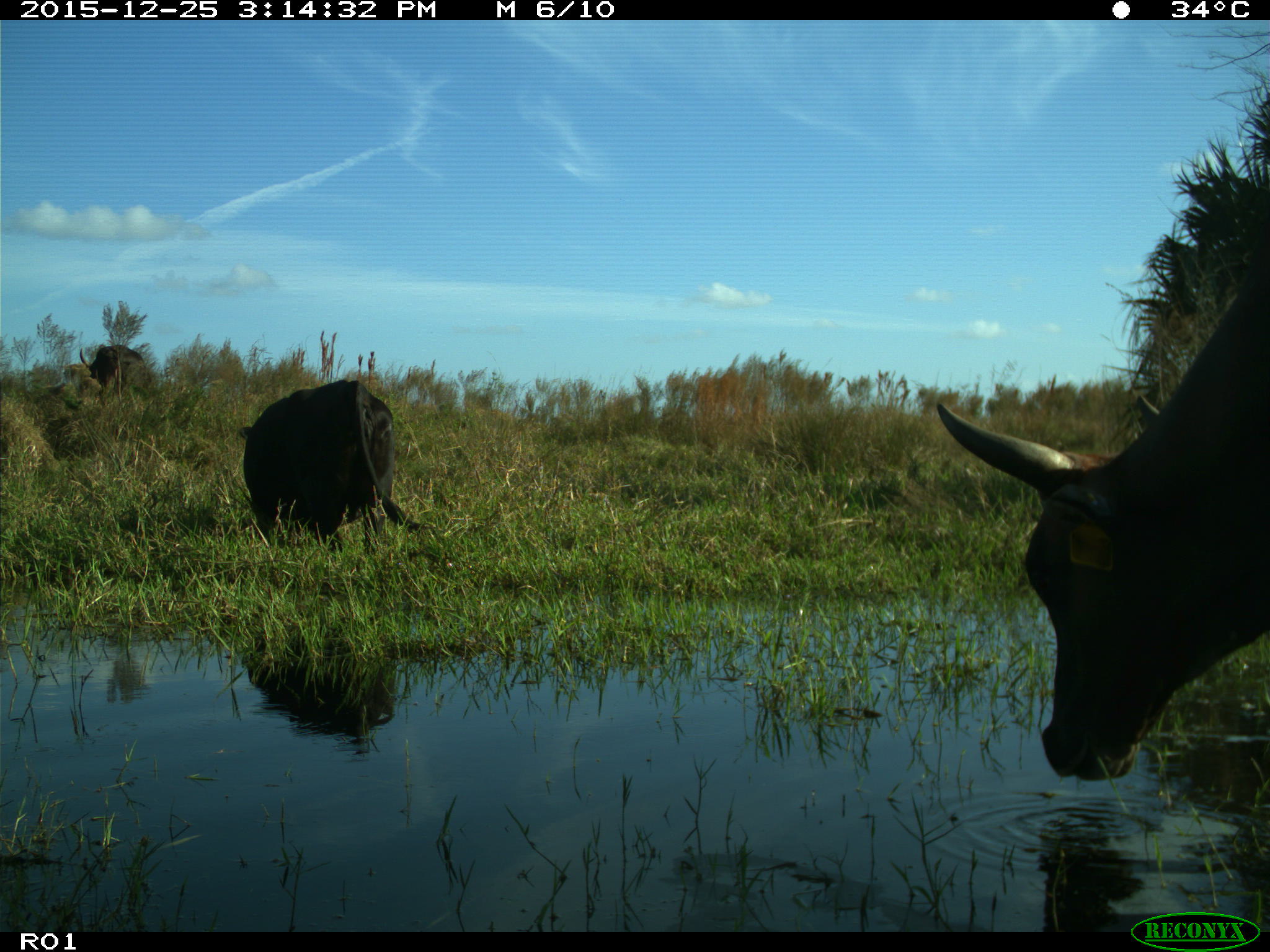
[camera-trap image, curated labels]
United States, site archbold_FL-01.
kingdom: Animalia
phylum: Chordata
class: Mammalia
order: Artiodactyla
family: Bovidae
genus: Bos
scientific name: Bos taurus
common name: domestic cow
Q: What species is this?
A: Bos taurus (domestic cow).